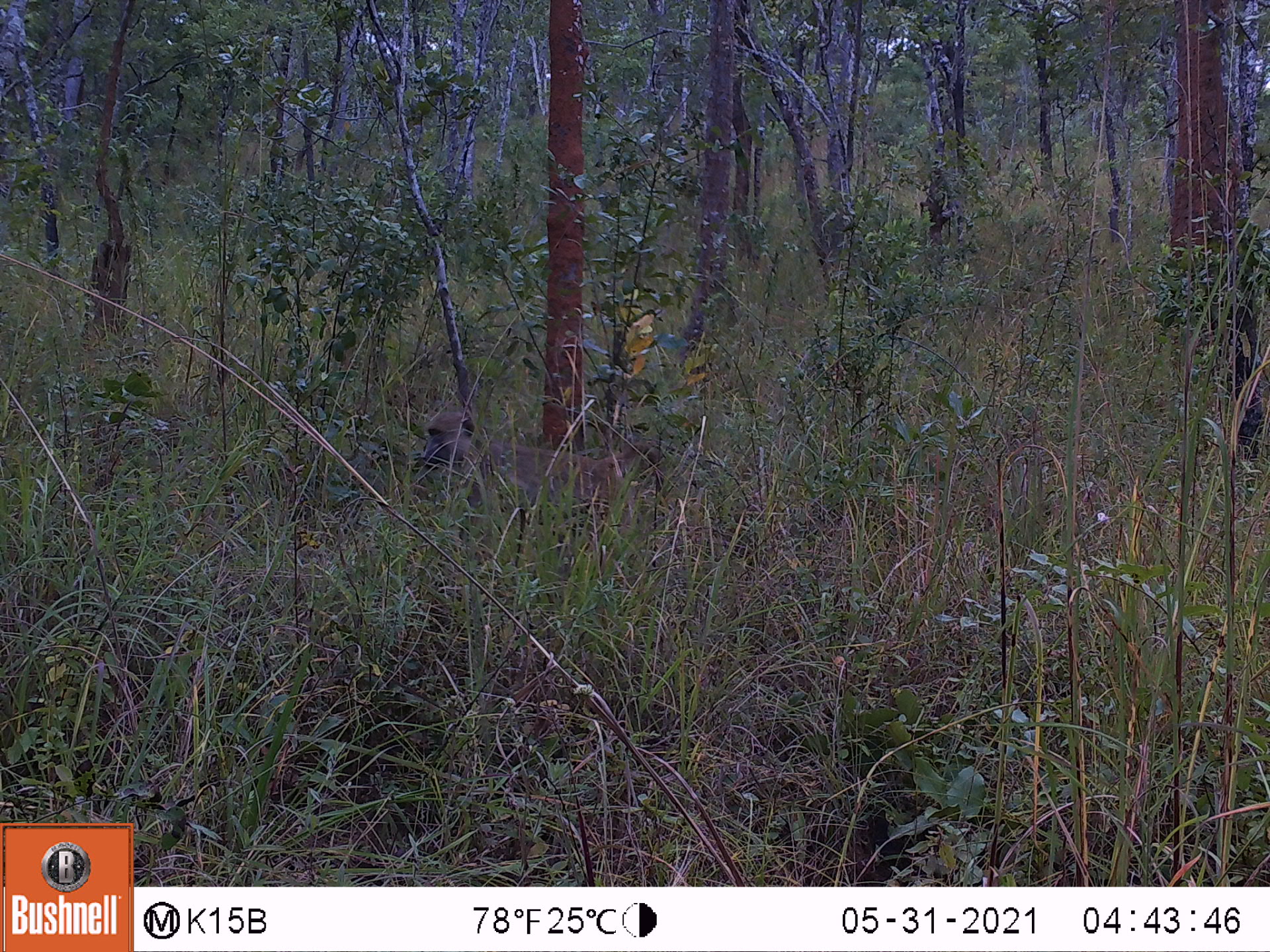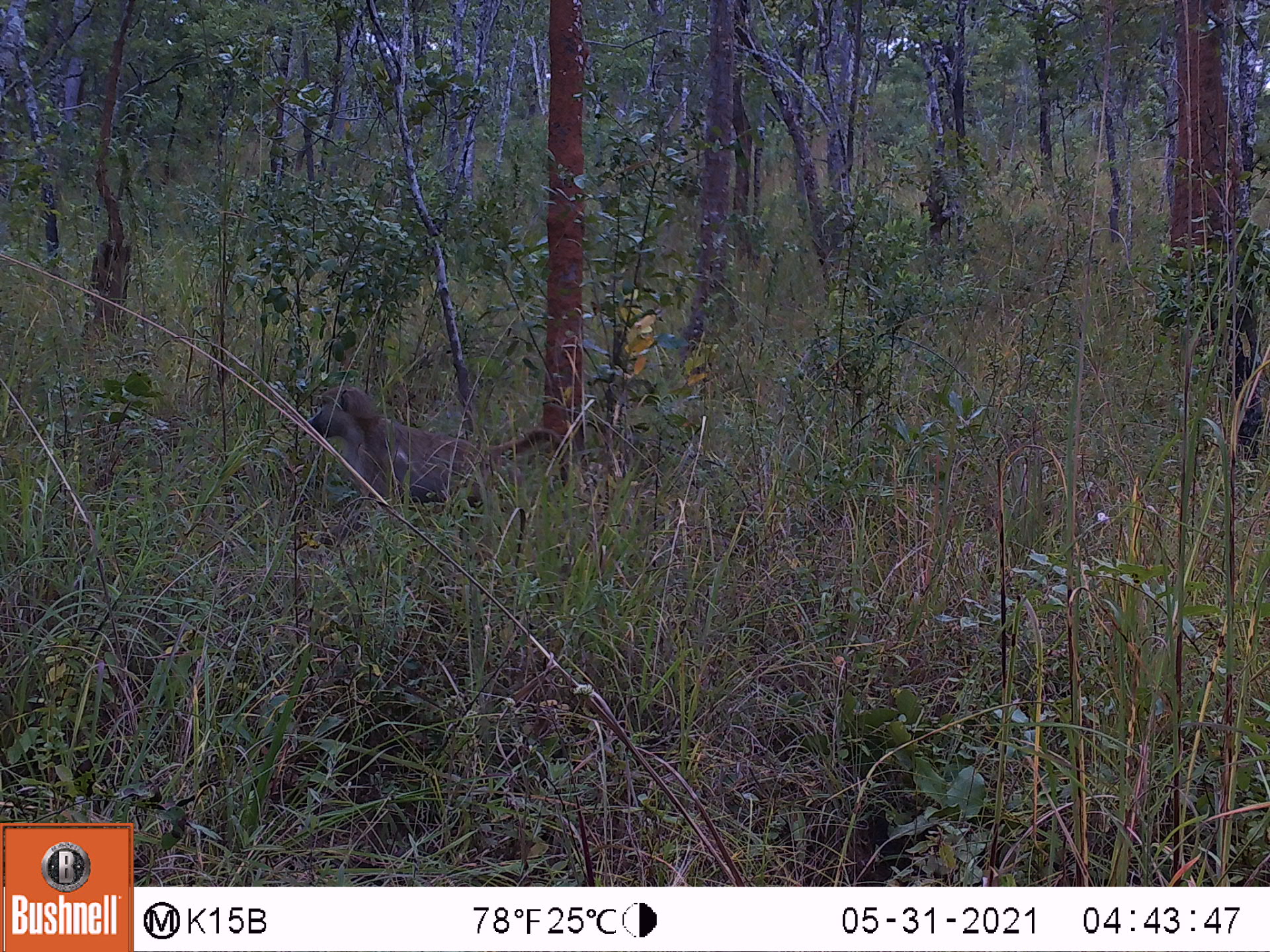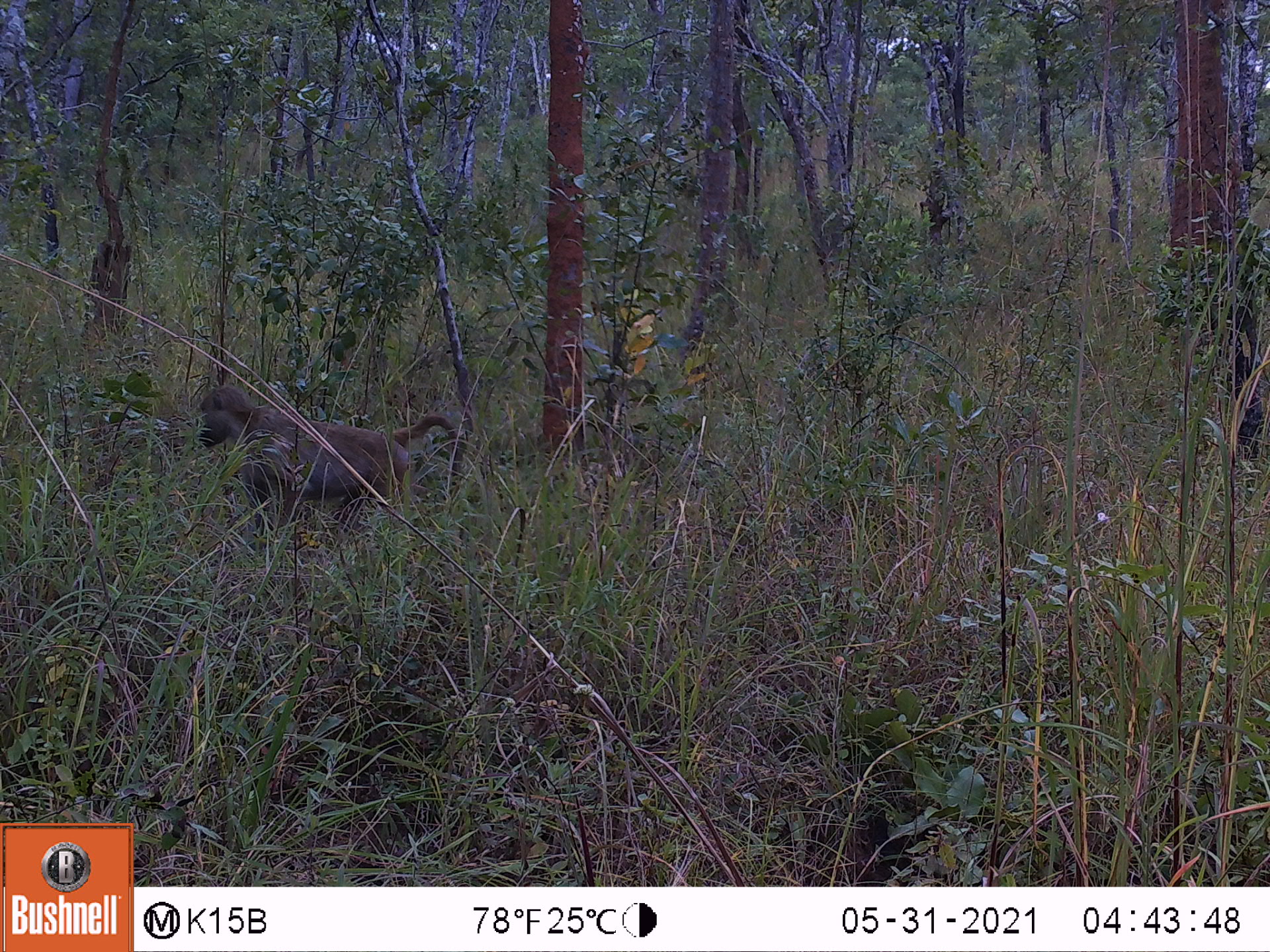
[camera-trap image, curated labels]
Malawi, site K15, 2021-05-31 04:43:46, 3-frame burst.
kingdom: Animalia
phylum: Chordata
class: Mammalia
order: Primates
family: Cercopithecidae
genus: Papio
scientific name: Papio cynocephalus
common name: yellow baboon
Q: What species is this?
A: Yellow baboon (Papio cynocephalus).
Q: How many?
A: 1.